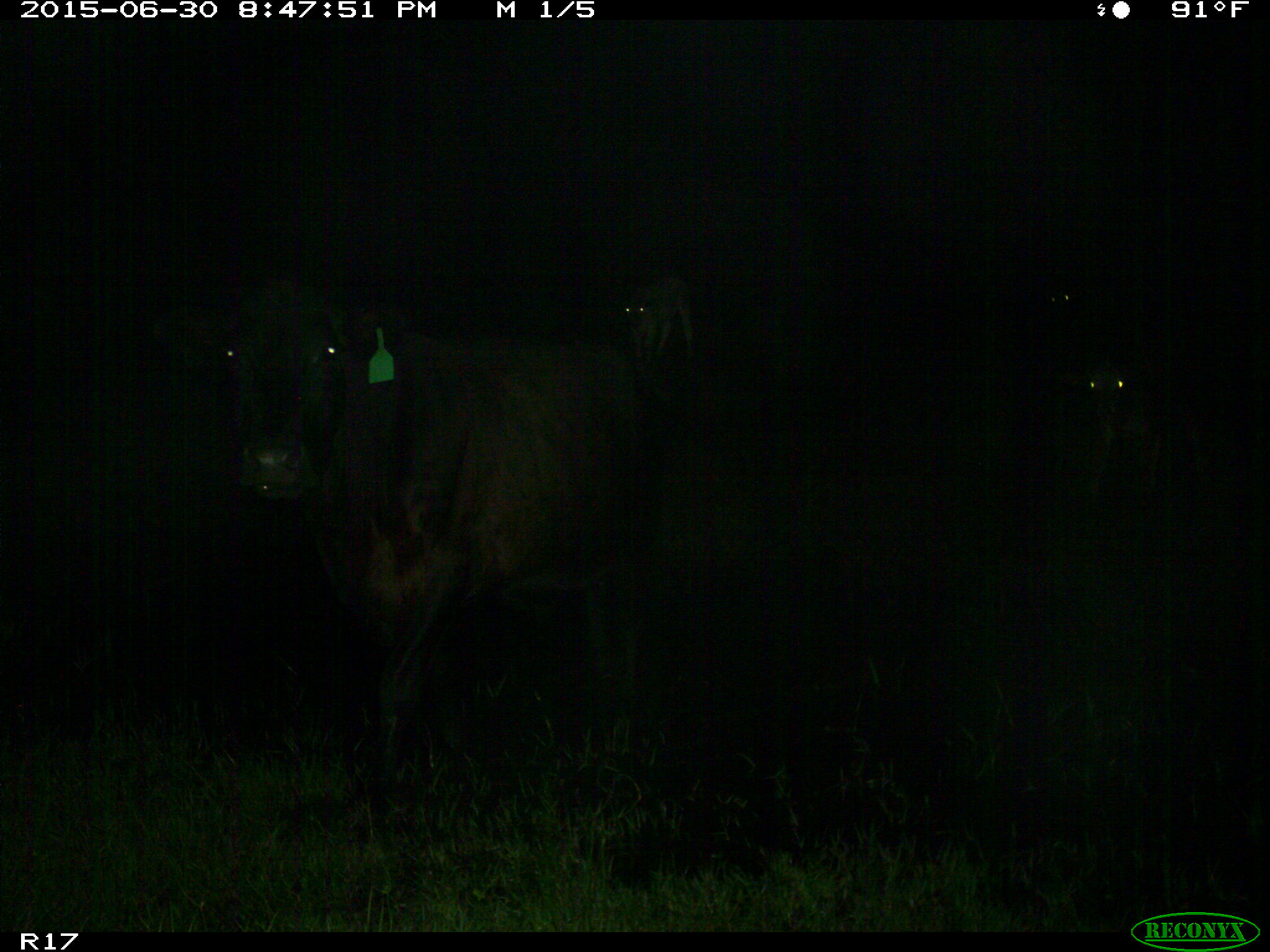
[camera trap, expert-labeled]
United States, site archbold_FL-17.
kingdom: Animalia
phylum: Chordata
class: Mammalia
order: Artiodactyla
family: Bovidae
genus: Bos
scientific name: Bos taurus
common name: domestic cow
Bos taurus (domestic cow).